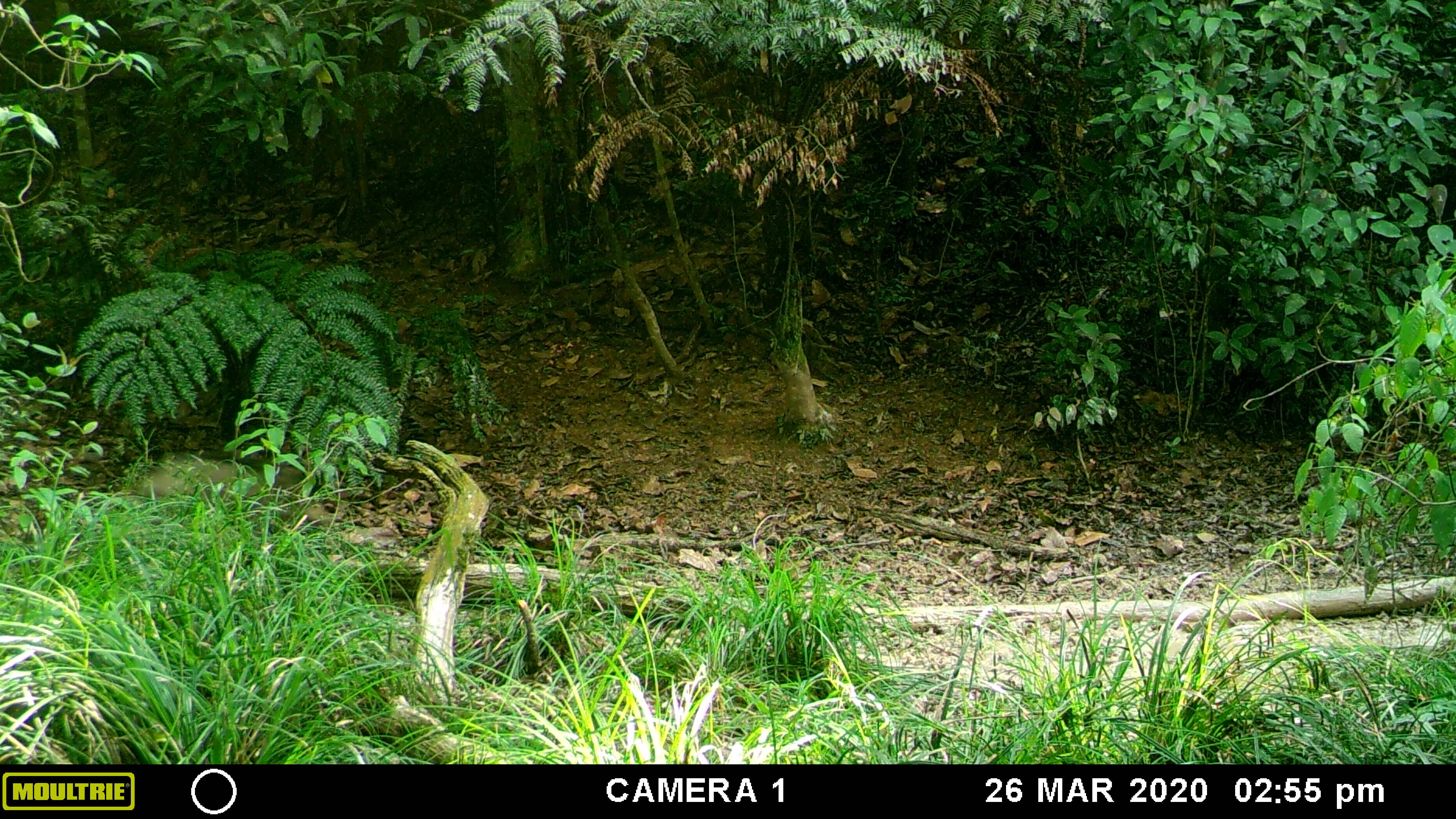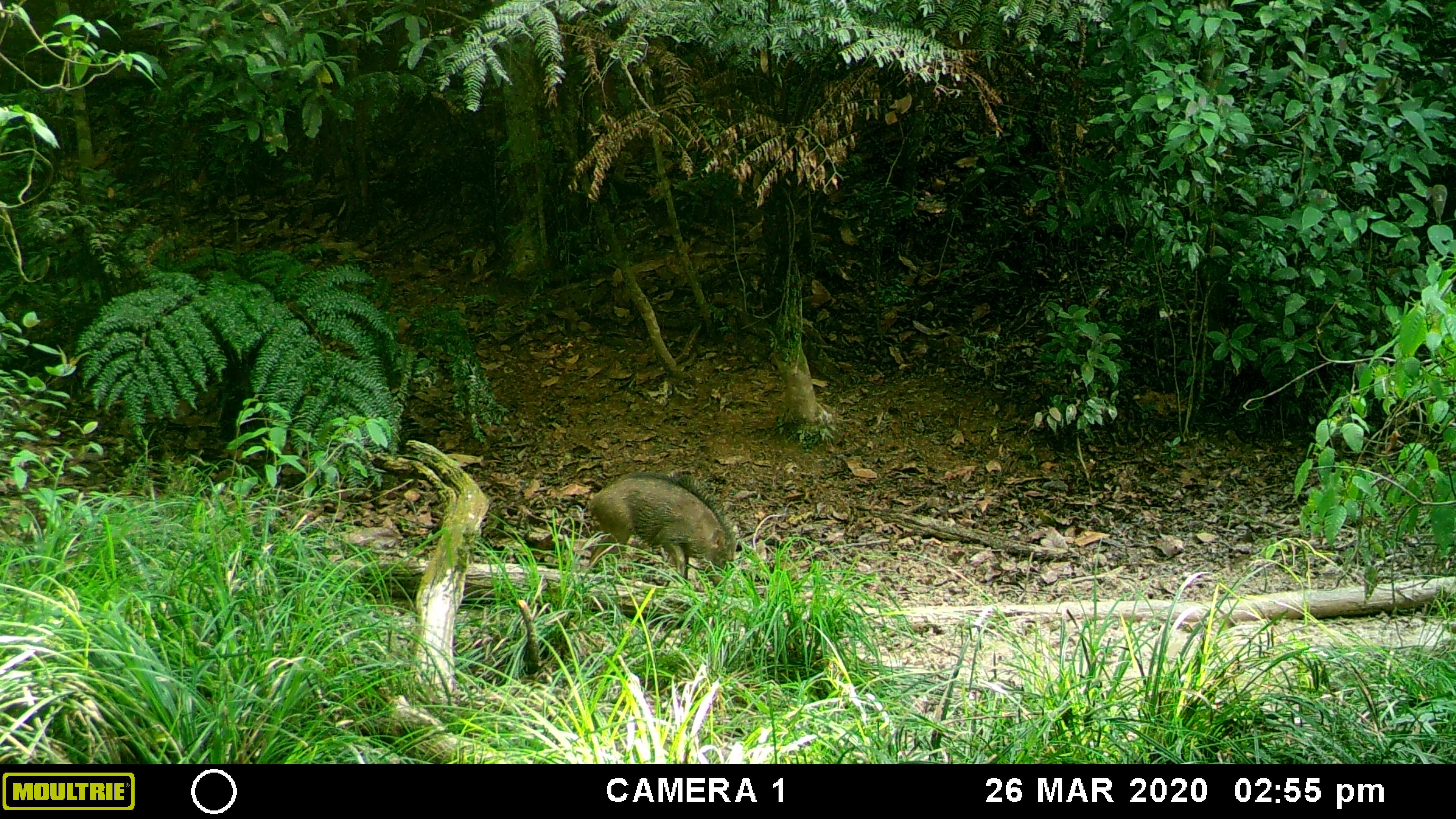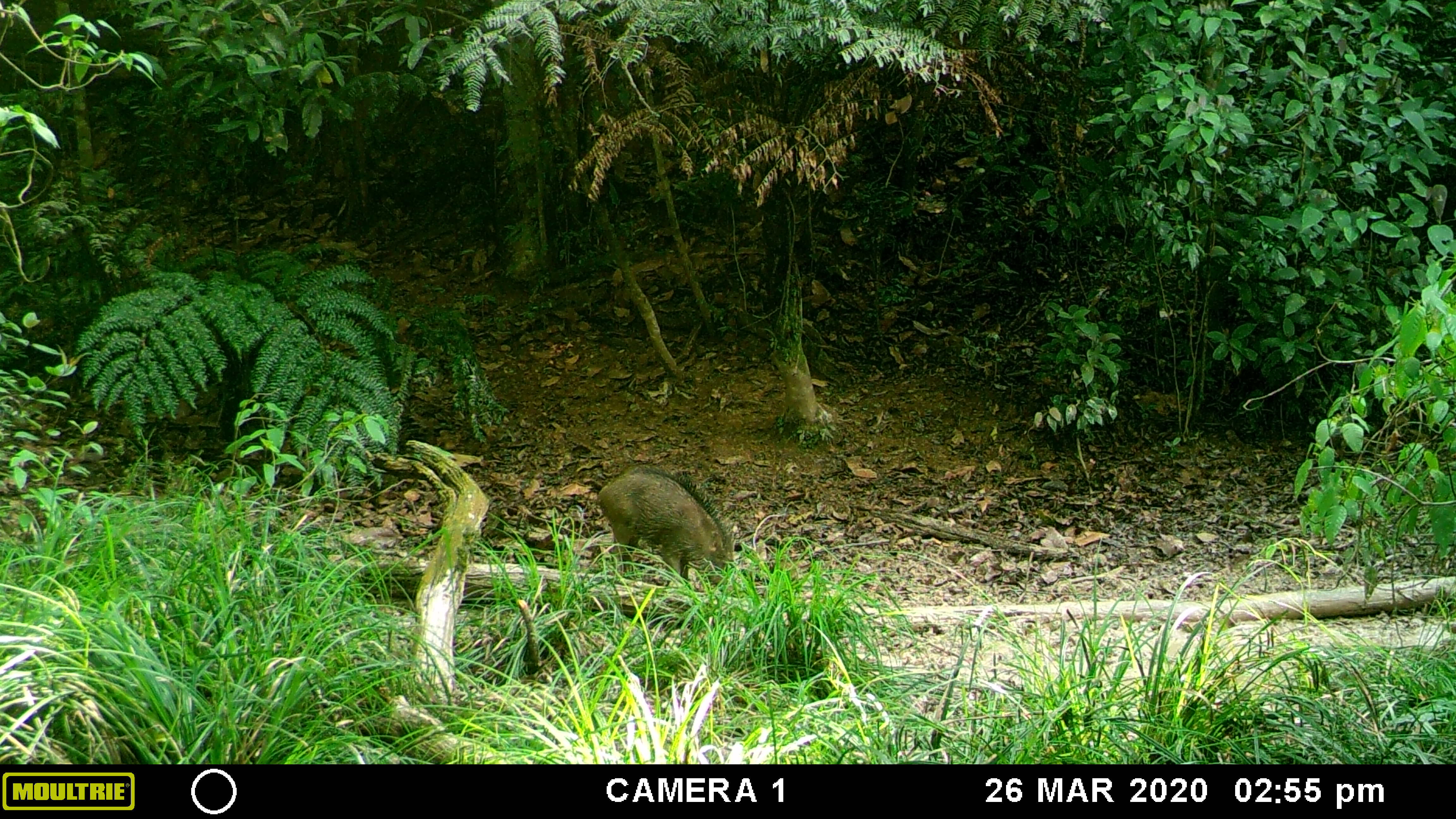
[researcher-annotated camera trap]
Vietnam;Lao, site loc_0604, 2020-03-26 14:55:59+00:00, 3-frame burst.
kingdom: Animalia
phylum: Chordata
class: Mammalia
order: Artiodactyla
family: Suidae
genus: Sus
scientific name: Sus scrofa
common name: eurasian wild pig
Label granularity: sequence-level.